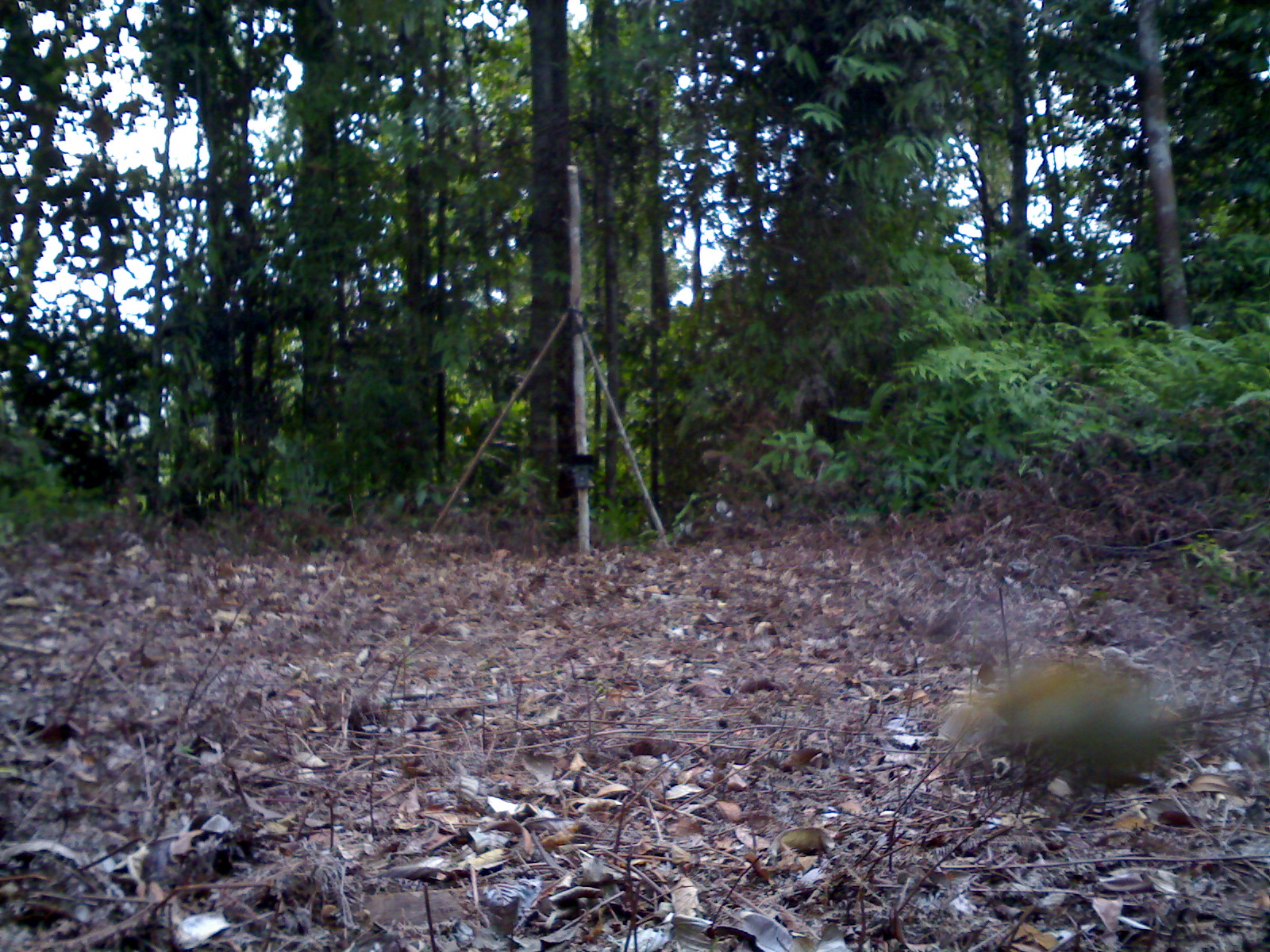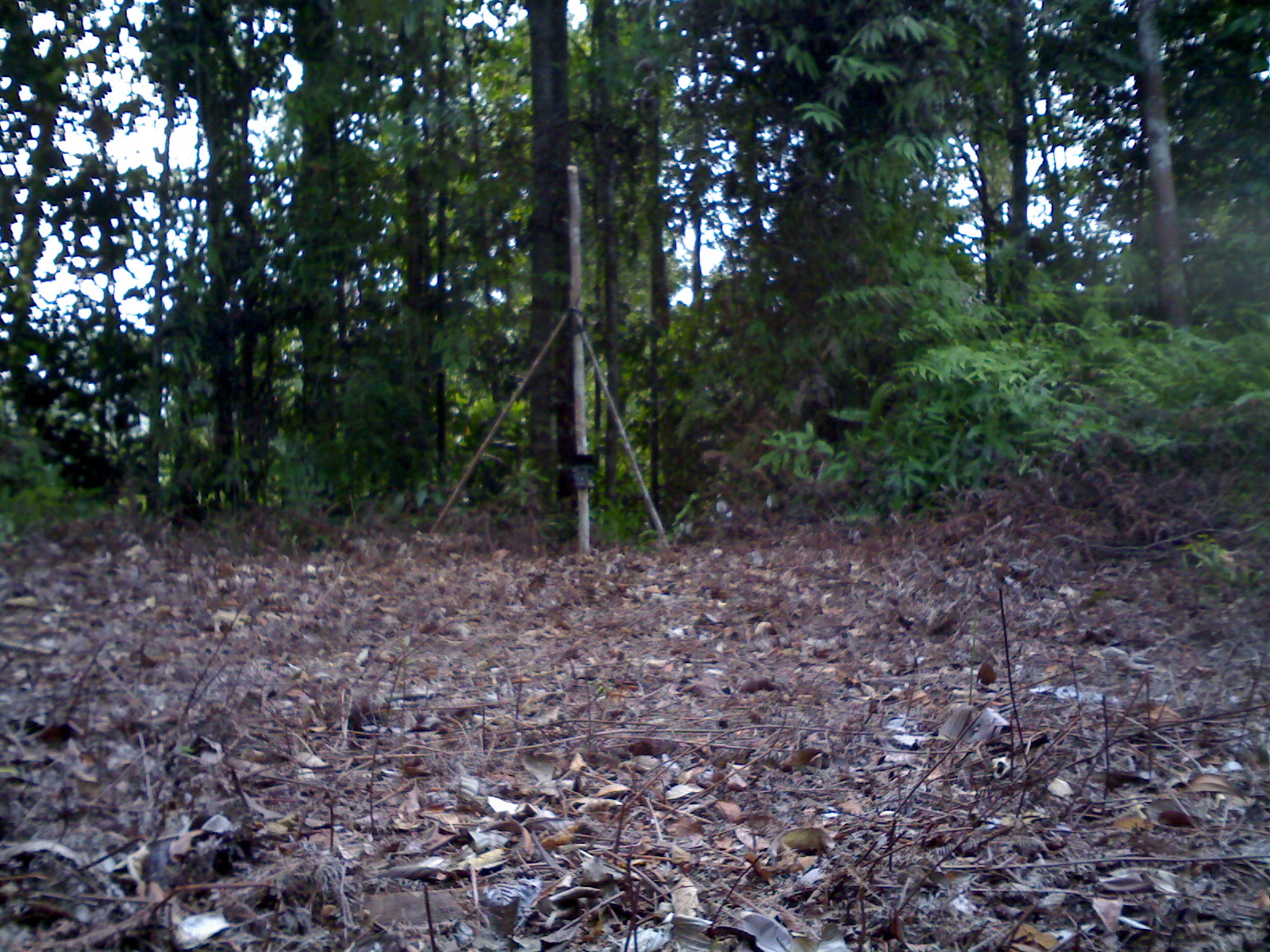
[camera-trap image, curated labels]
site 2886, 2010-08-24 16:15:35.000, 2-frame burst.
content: unidentified animal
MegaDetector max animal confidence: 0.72